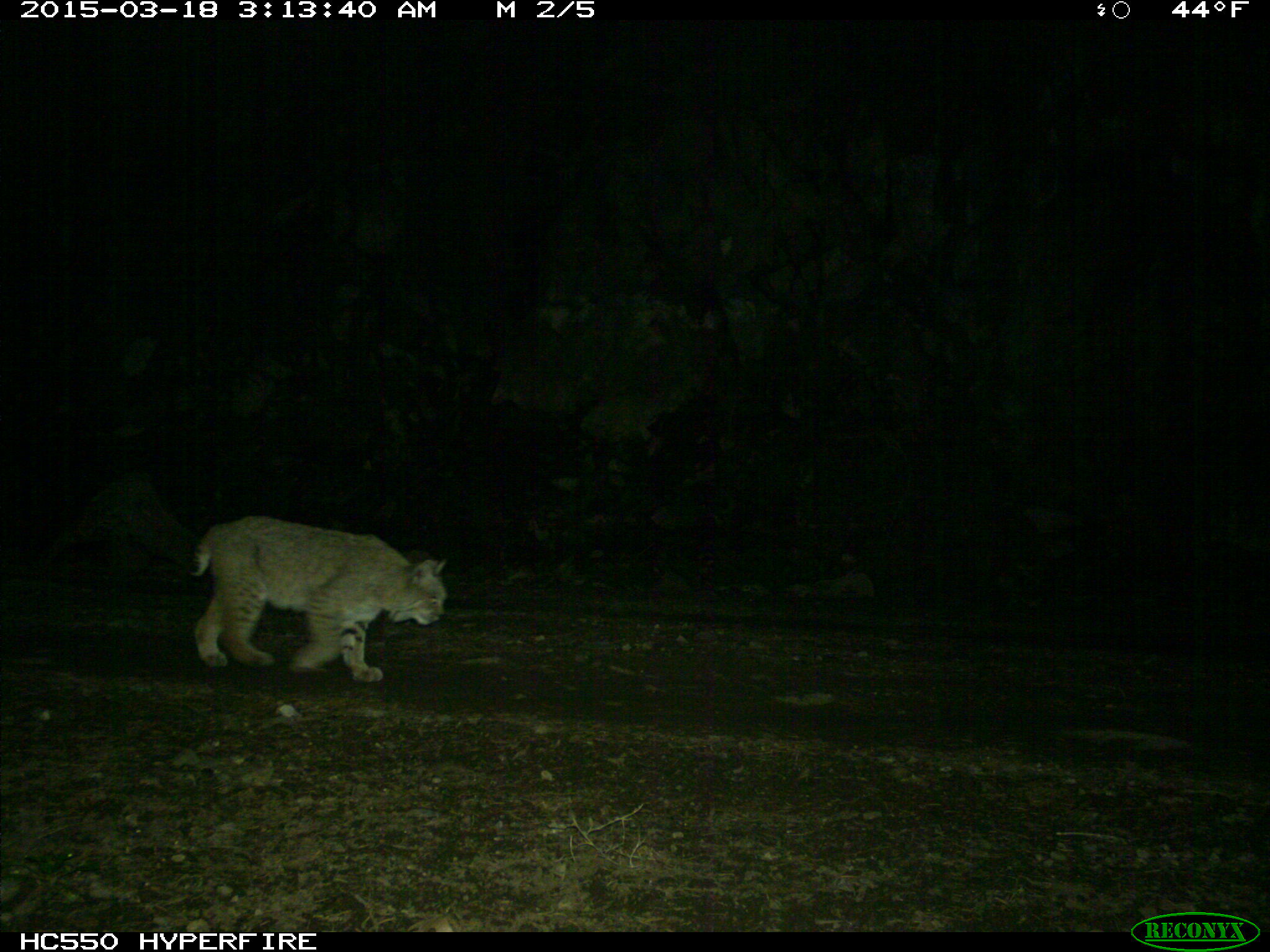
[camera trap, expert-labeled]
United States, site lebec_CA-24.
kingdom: Animalia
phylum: Chordata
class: Mammalia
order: Carnivora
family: Felidae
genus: Lynx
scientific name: Lynx rufus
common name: bobcat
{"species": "Lynx rufus (bobcat)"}